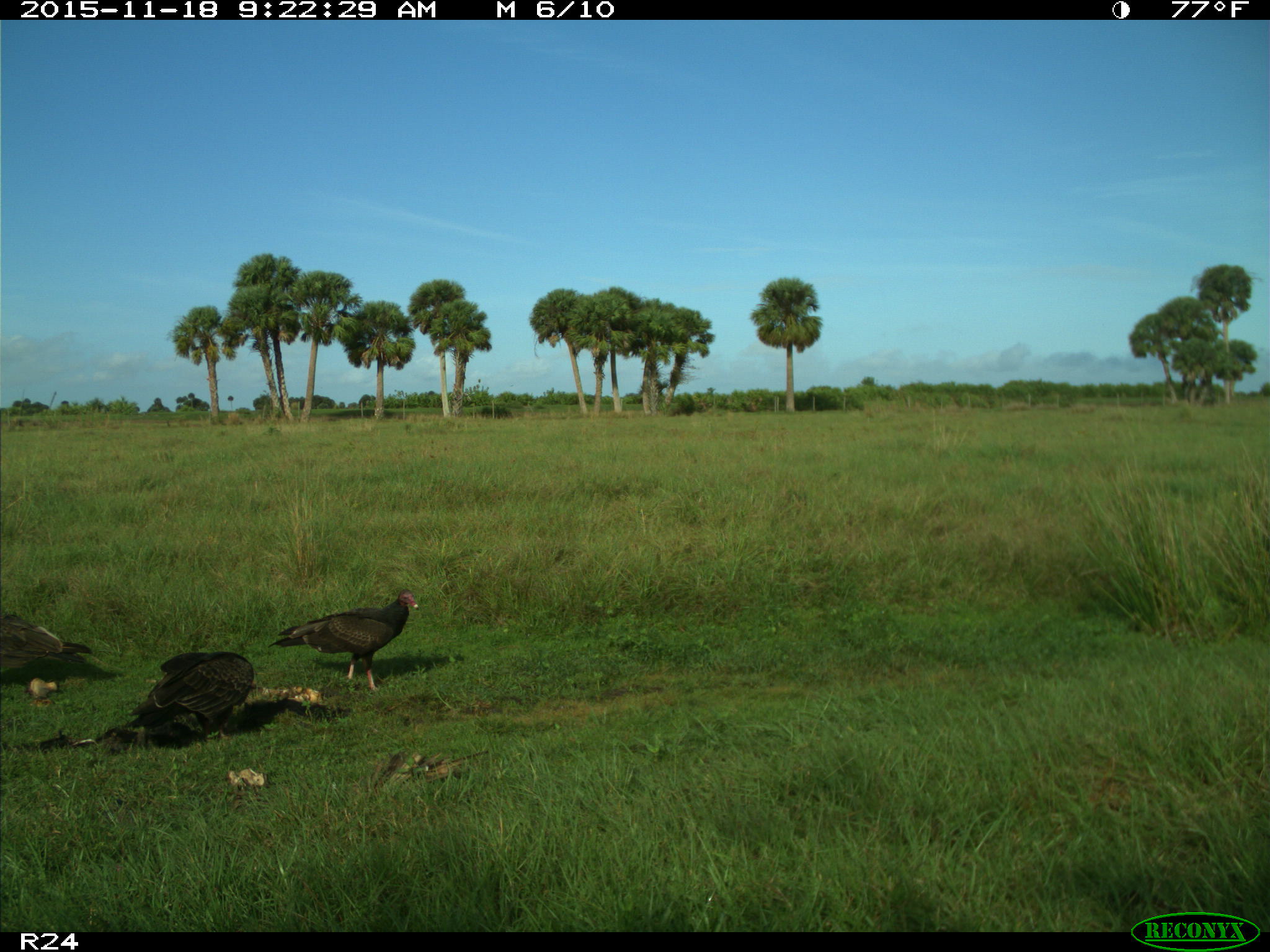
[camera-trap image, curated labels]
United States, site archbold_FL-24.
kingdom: Animalia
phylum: Chordata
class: Aves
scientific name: Aves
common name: birds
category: unidentified bird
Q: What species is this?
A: Unidentified bird (birds) (Aves).